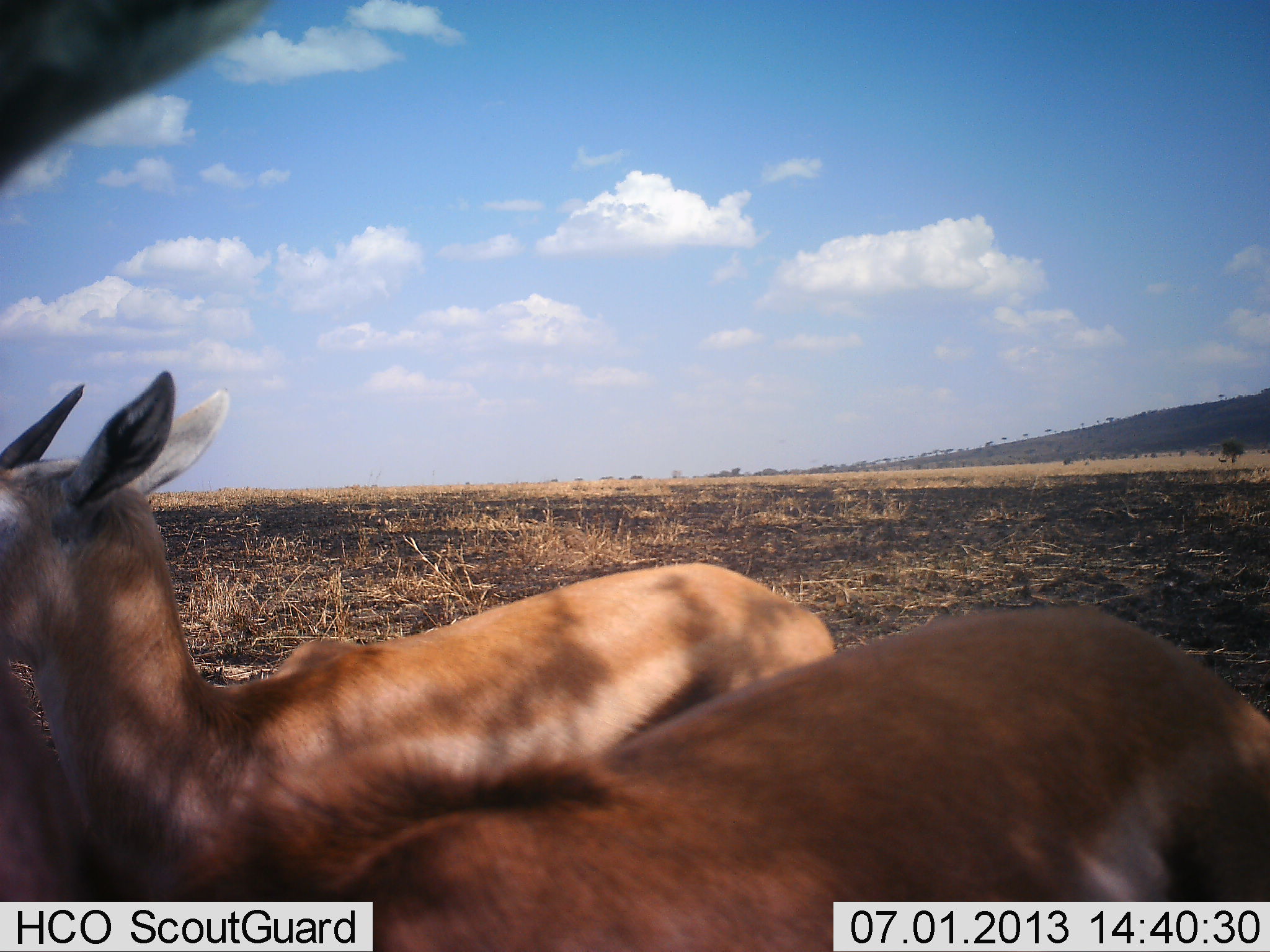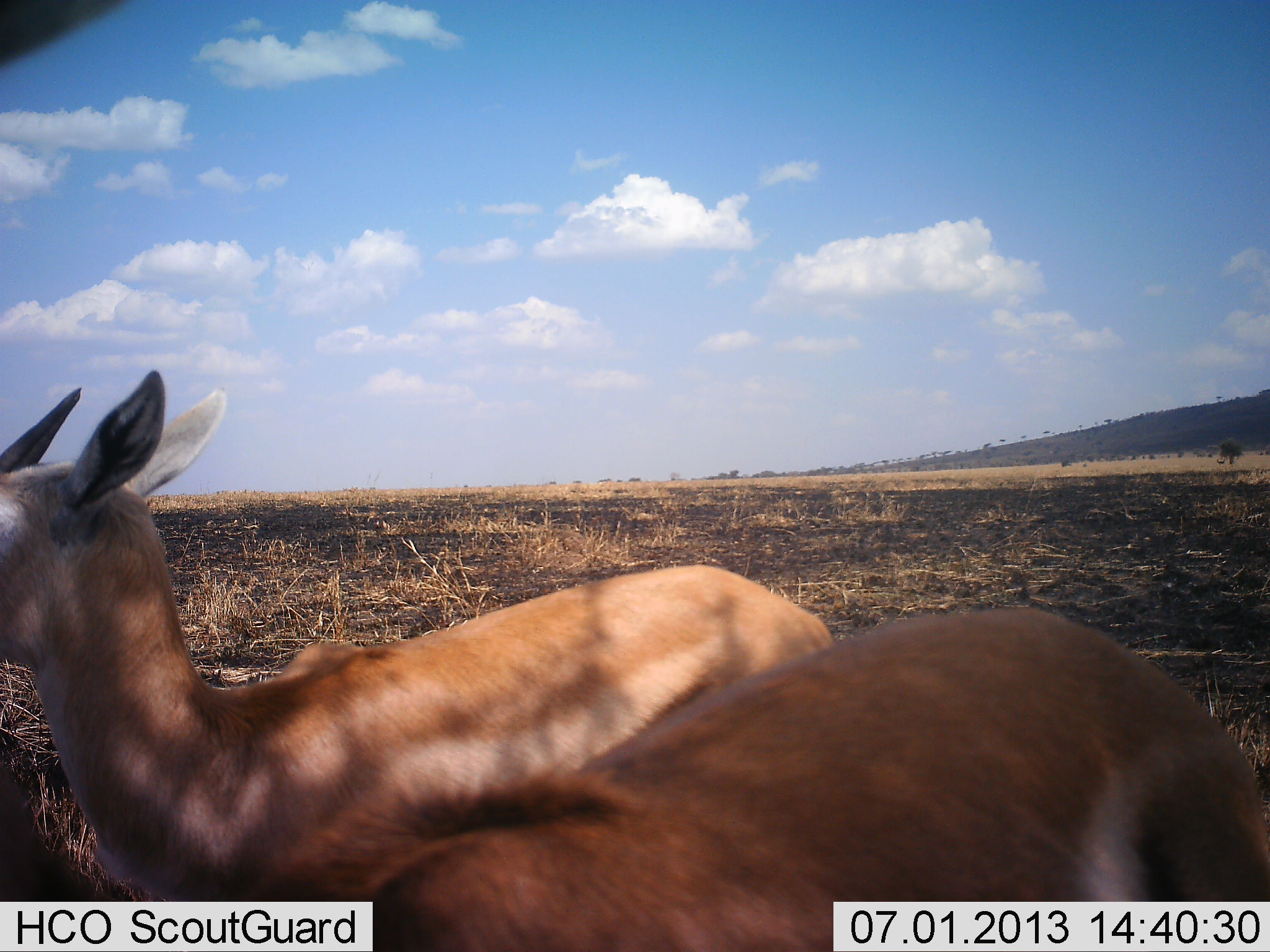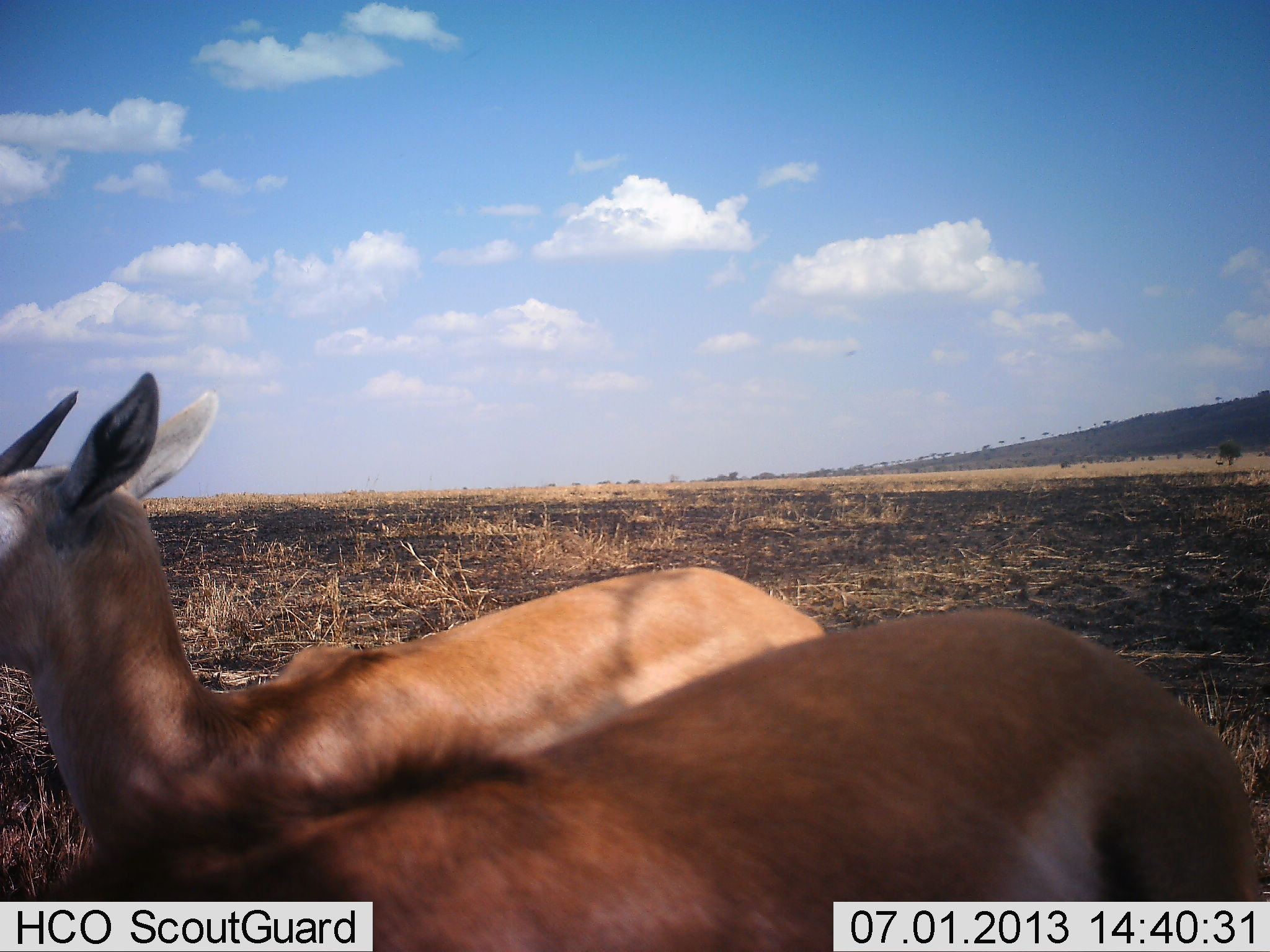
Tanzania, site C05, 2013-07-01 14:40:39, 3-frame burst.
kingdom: Animalia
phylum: Chordata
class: Mammalia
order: Artiodactyla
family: Bovidae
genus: Eudorcas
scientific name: Eudorcas thomsonii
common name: thomson's gazelle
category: gazellethomsons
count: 3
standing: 80%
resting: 0%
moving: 0%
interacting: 10%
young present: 0%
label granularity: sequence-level